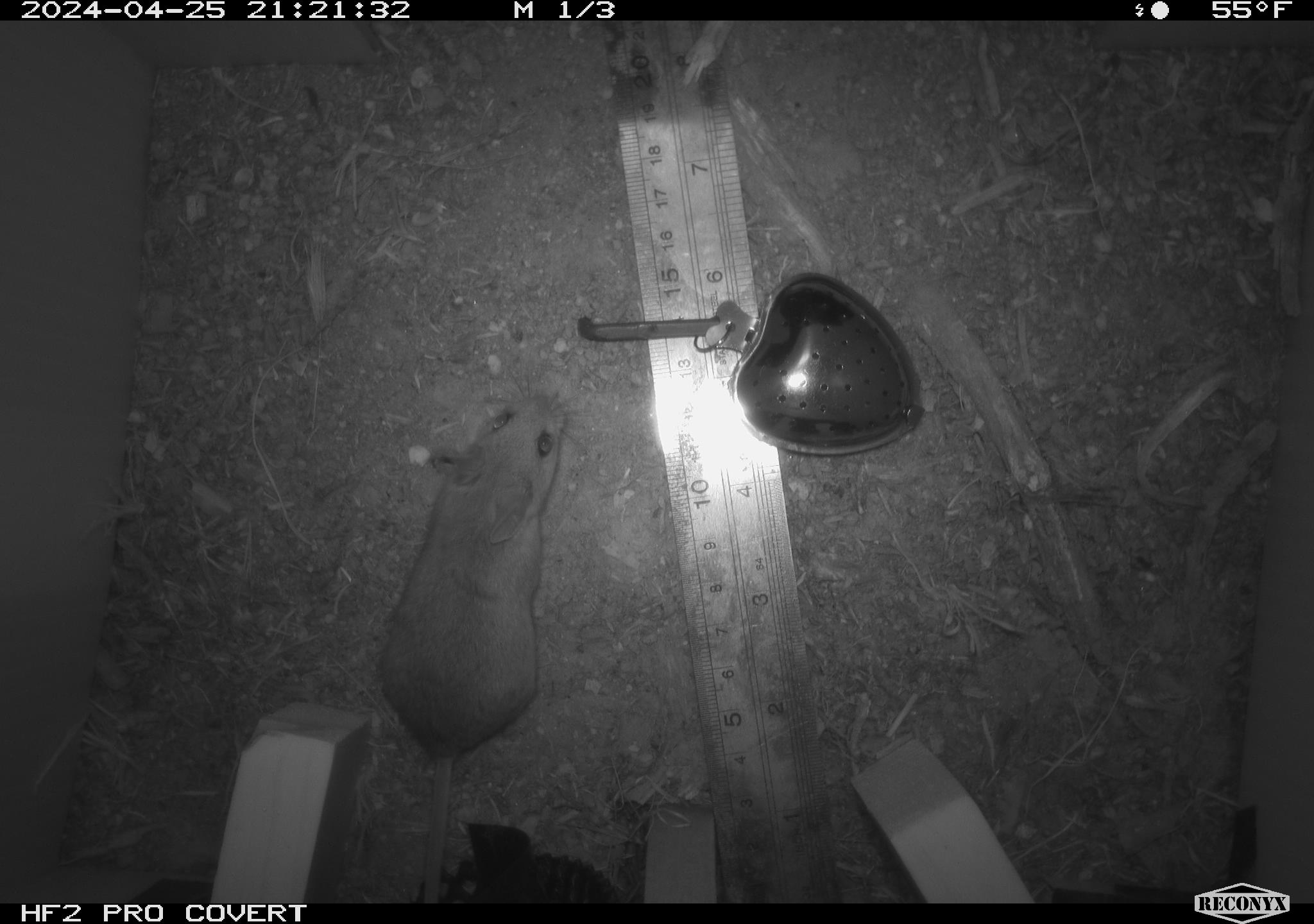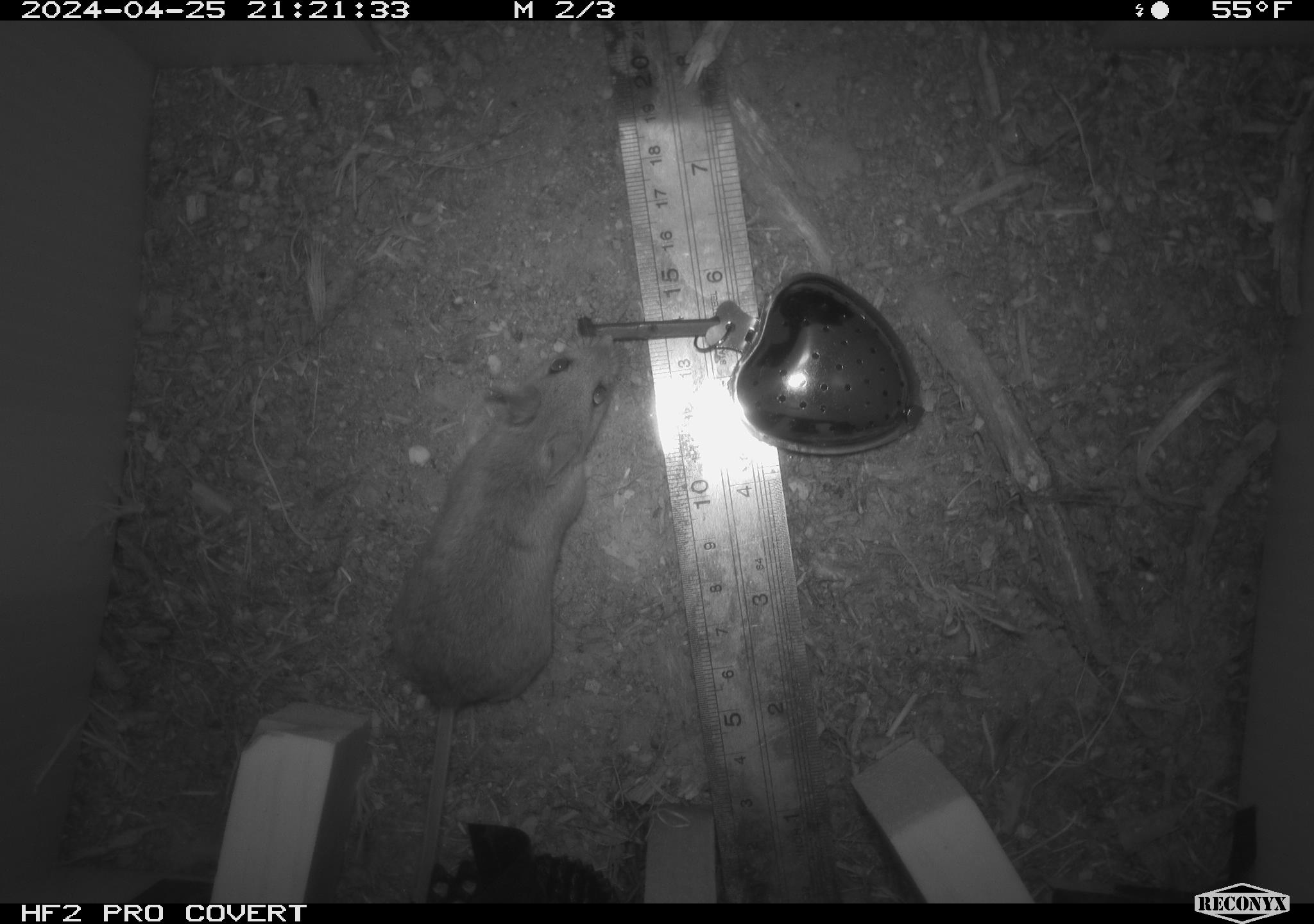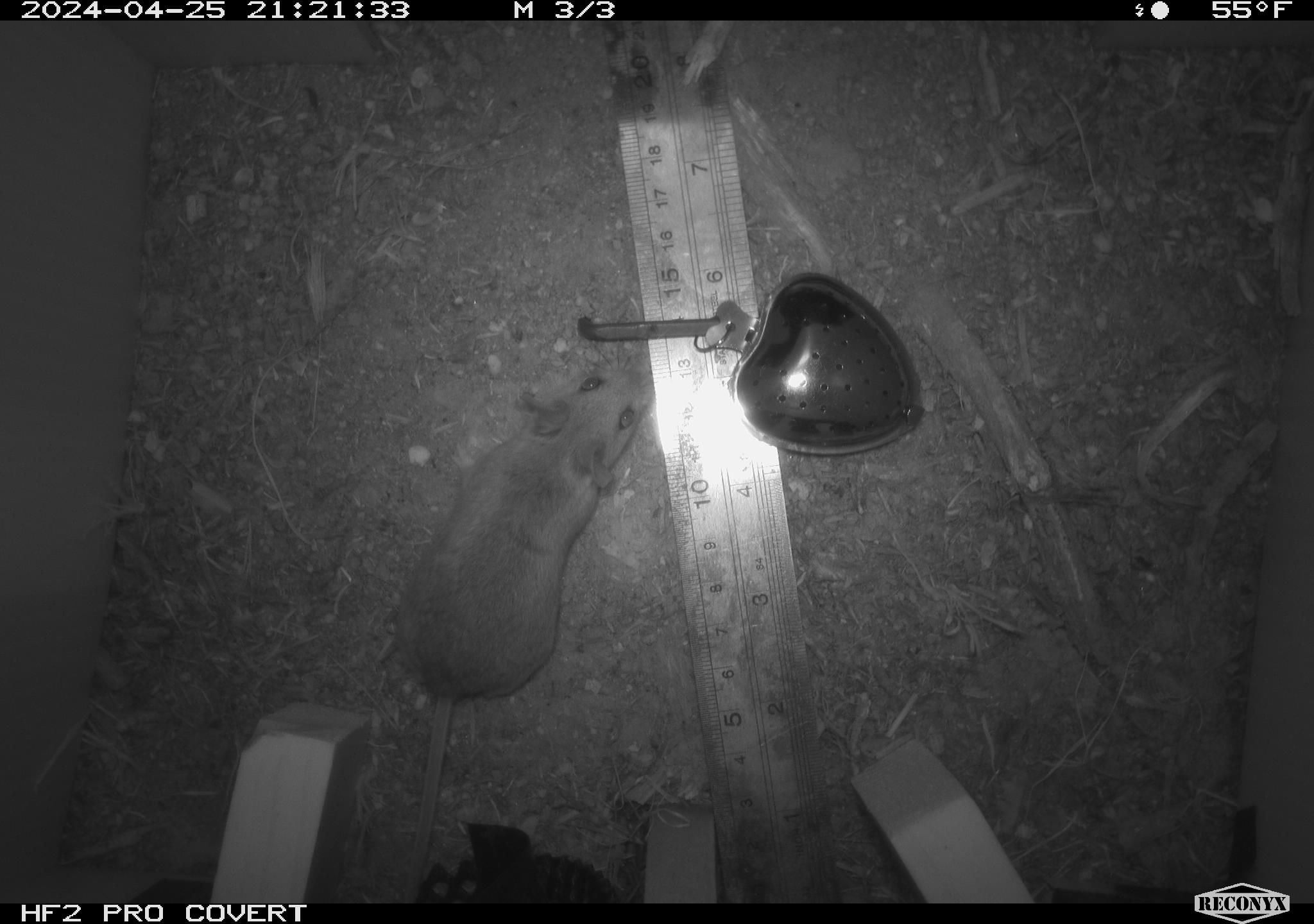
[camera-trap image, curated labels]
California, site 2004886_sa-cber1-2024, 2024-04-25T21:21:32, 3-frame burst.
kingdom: Animalia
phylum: Chordata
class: Mammalia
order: Rodentia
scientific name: Rodentia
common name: mouse species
Mouse species (Rodentia).